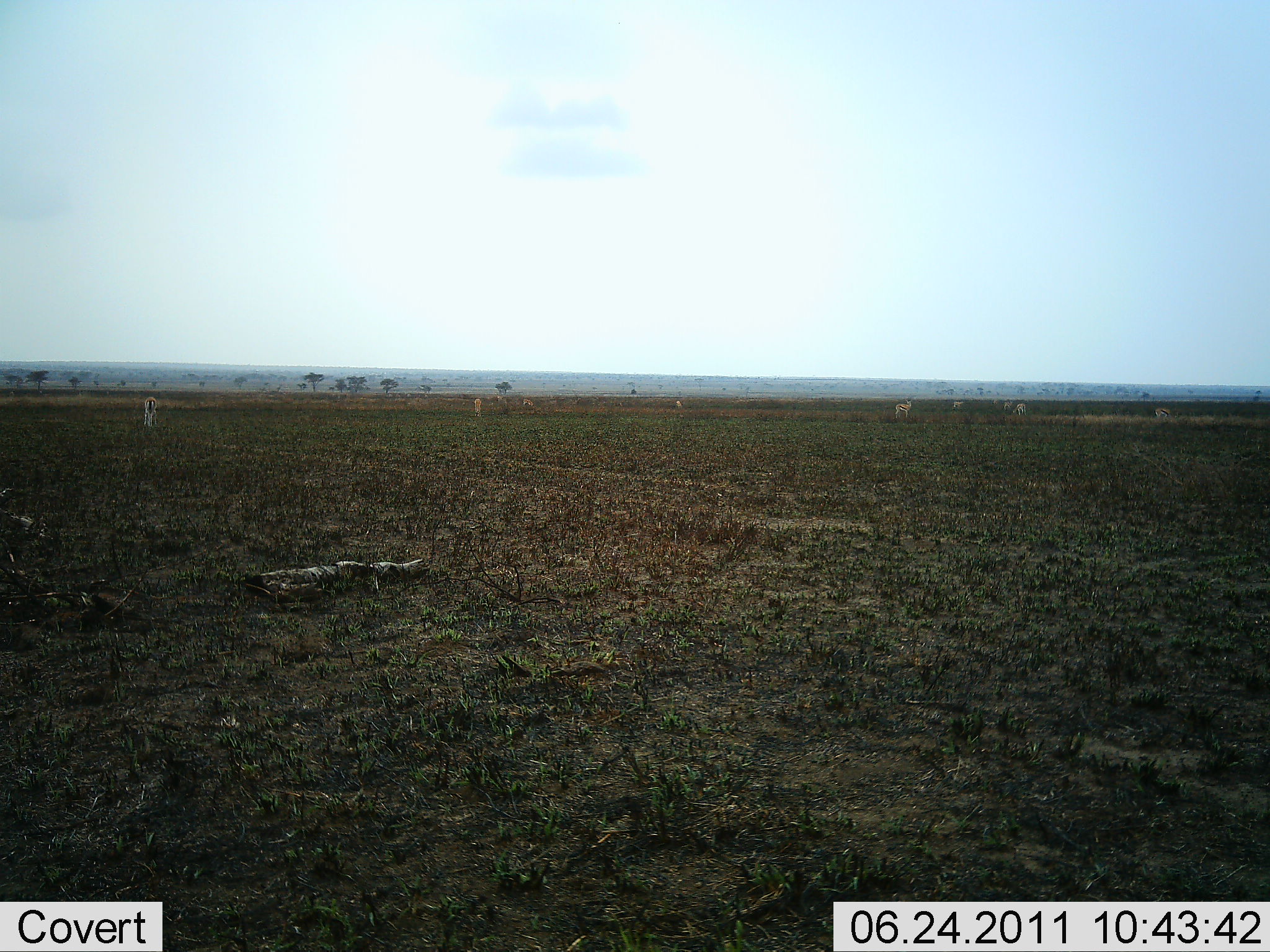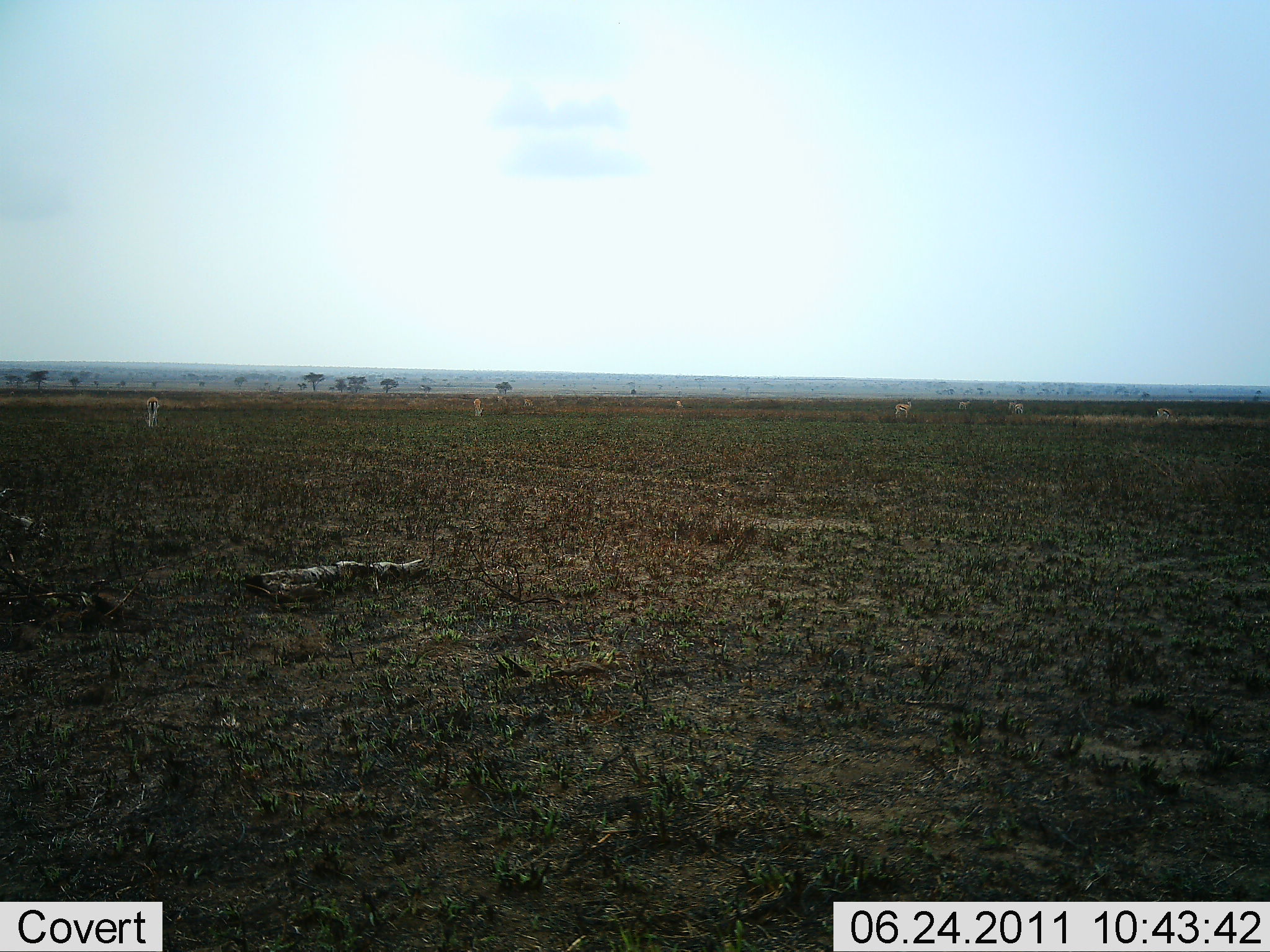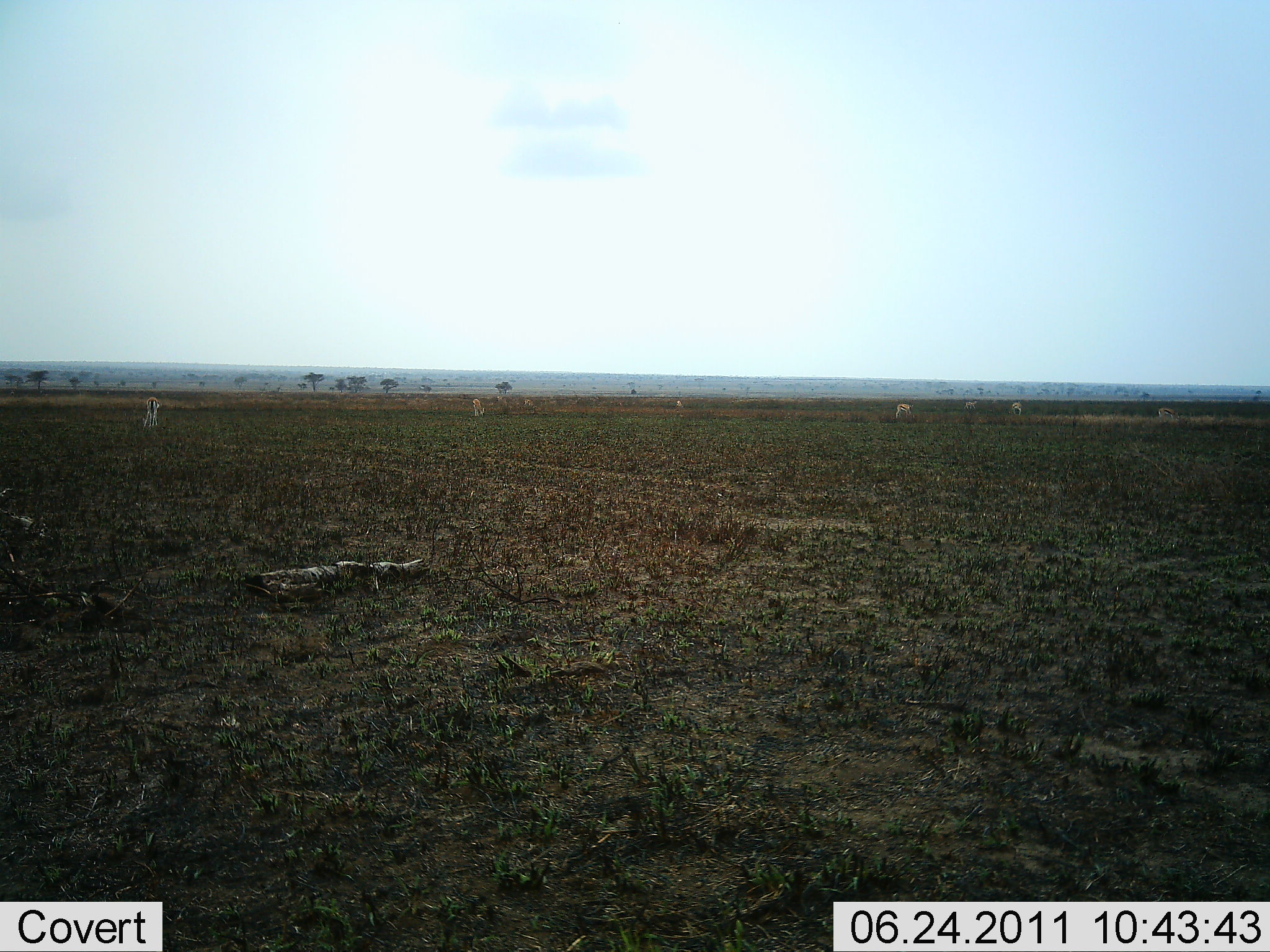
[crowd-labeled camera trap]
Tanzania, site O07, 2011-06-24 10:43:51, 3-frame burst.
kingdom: Animalia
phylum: Chordata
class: Mammalia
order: Artiodactyla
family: Bovidae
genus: Eudorcas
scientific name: Eudorcas thomsonii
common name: thomson's gazelle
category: gazellethomsons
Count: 7.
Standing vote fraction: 29%.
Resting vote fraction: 14%.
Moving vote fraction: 57%.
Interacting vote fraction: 0%.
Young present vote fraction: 0%.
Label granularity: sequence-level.